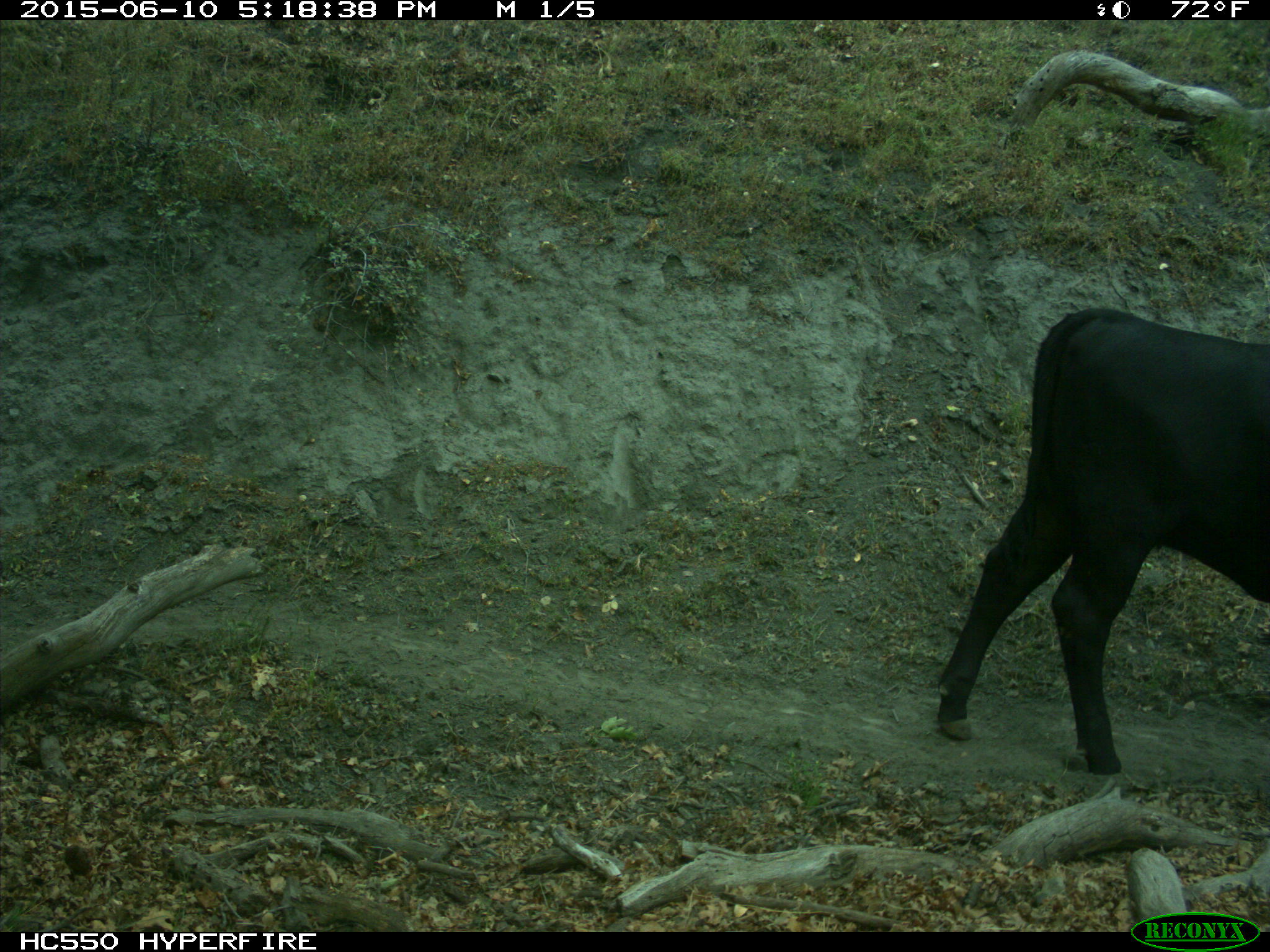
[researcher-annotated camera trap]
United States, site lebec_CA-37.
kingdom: Animalia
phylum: Chordata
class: Mammalia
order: Artiodactyla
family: Bovidae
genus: Bos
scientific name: Bos taurus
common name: domestic cow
Bos taurus (domestic cow).